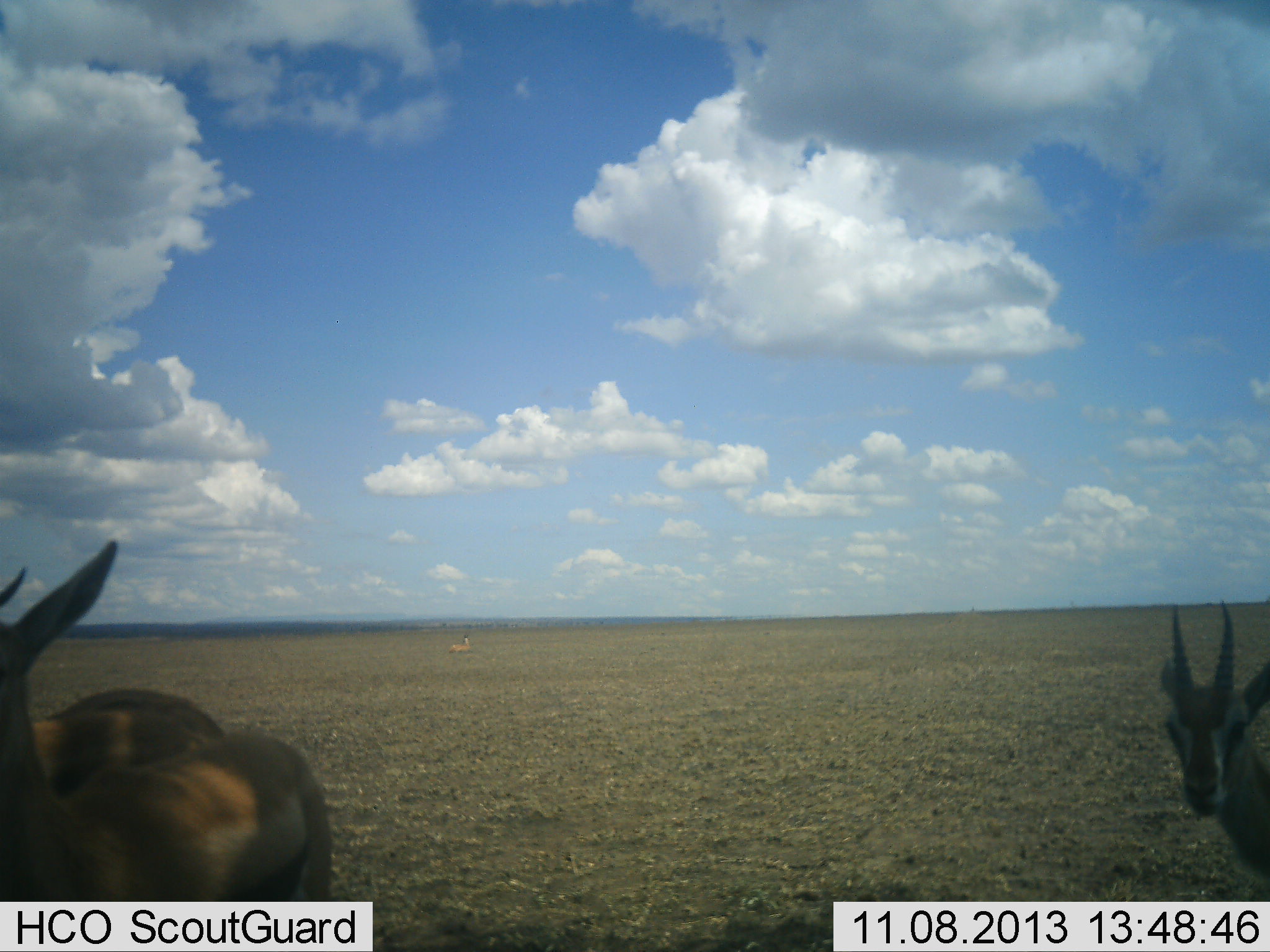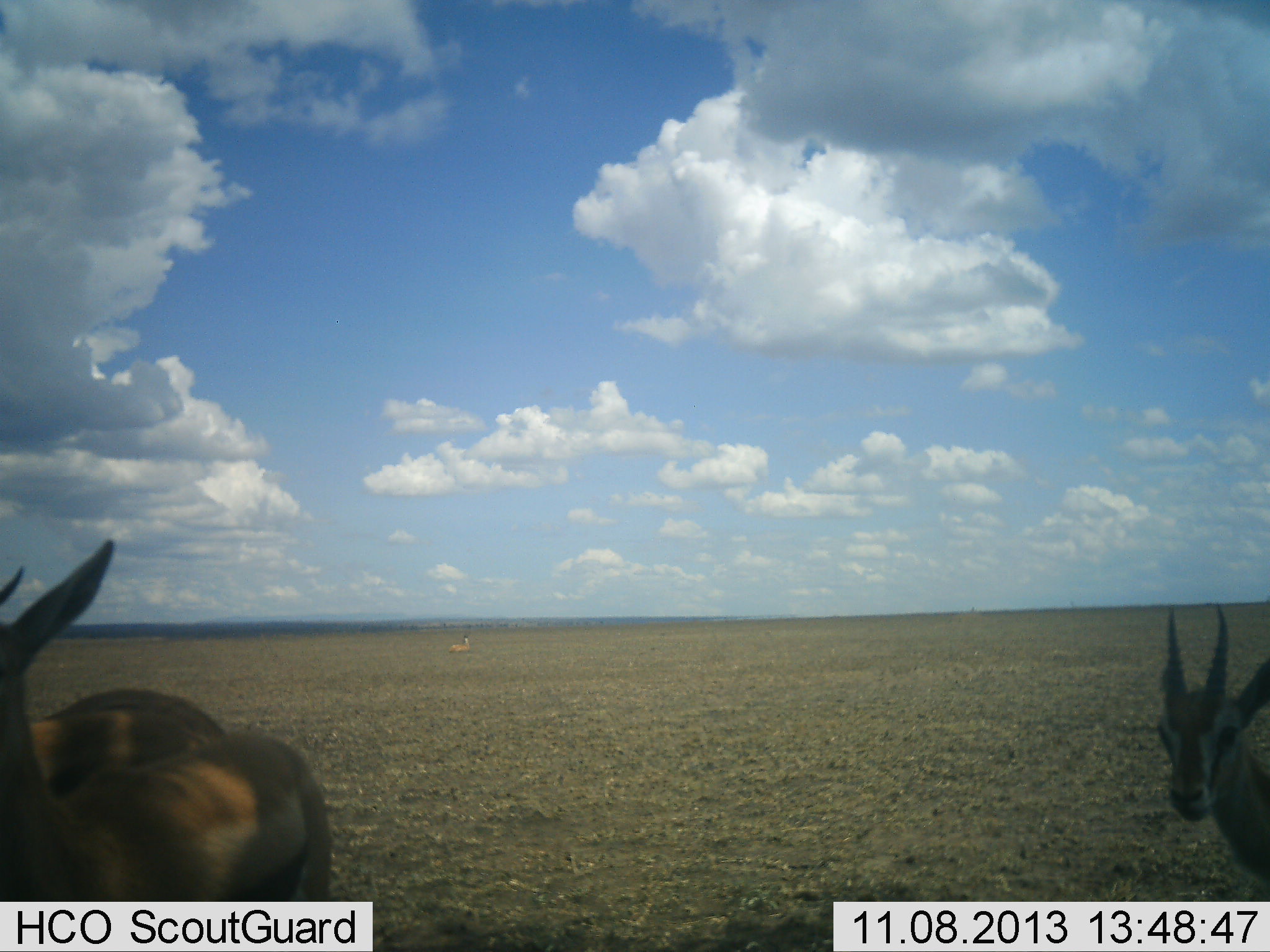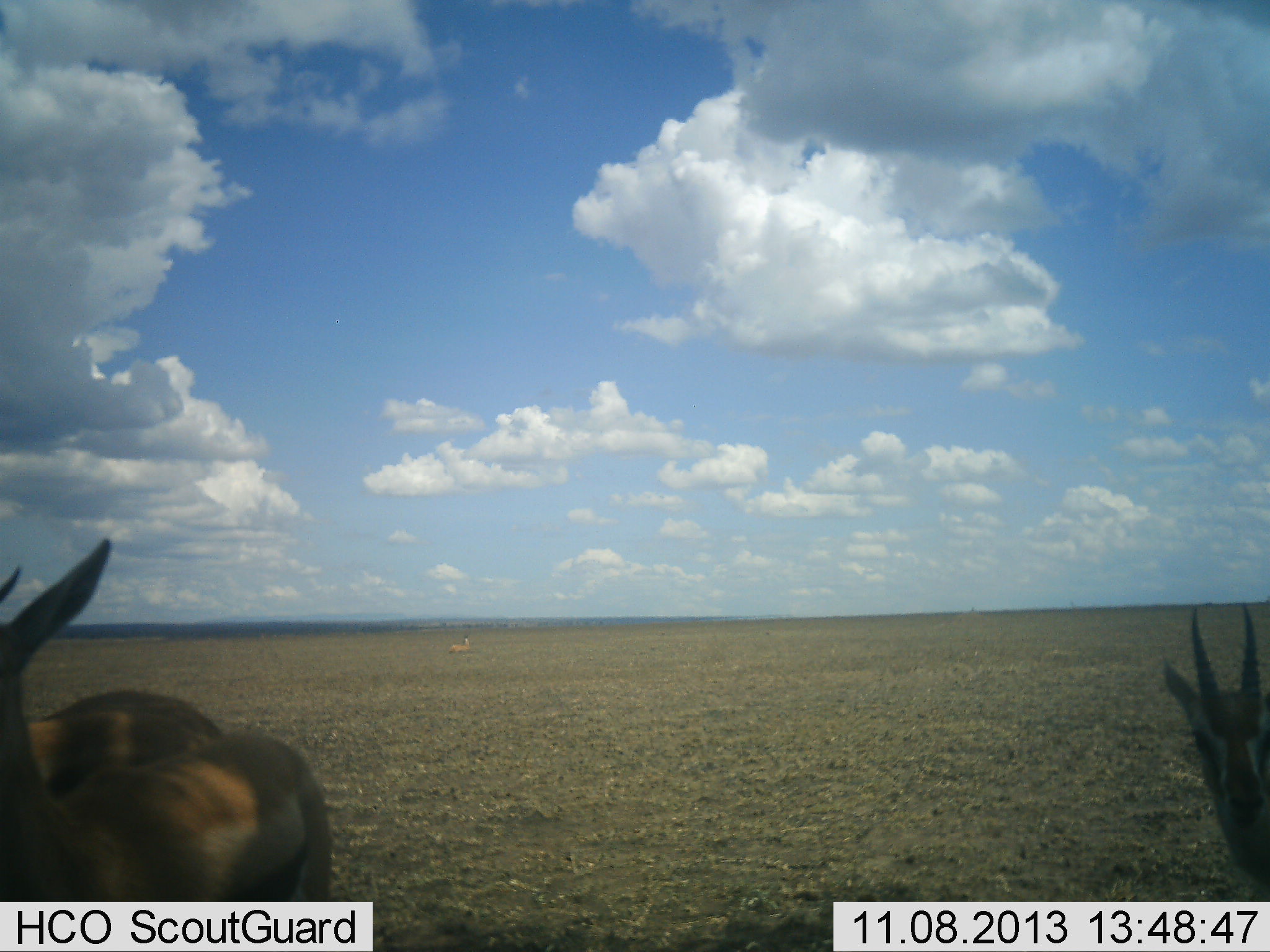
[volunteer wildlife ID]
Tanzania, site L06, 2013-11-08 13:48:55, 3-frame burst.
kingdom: Animalia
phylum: Chordata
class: Mammalia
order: Artiodactyla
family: Bovidae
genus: Eudorcas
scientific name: Eudorcas thomsonii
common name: thomson's gazelle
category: gazellethomsons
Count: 4.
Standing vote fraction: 100%.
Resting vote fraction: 20%.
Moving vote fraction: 0%.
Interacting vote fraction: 0%.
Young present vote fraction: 0%.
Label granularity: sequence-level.